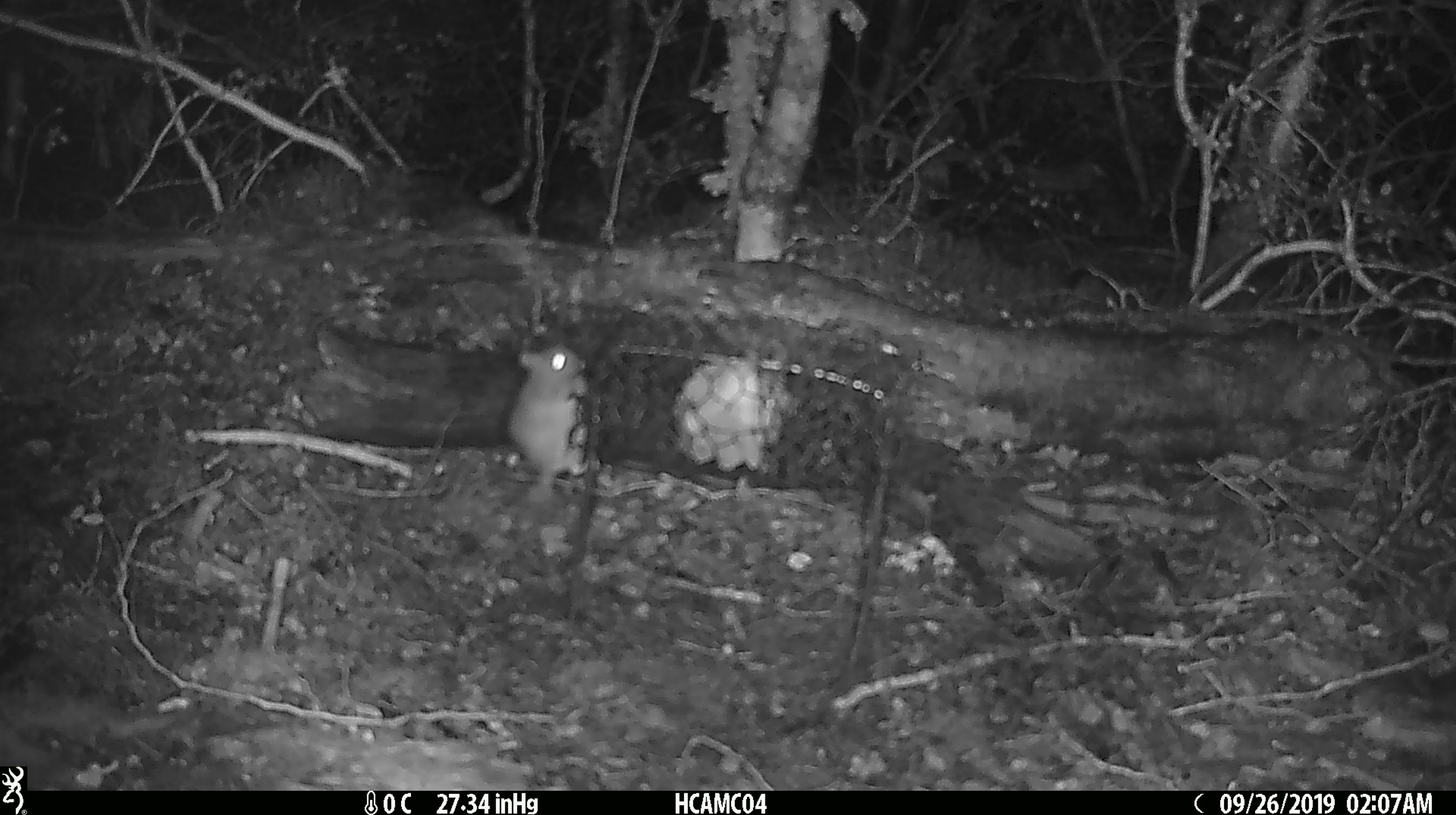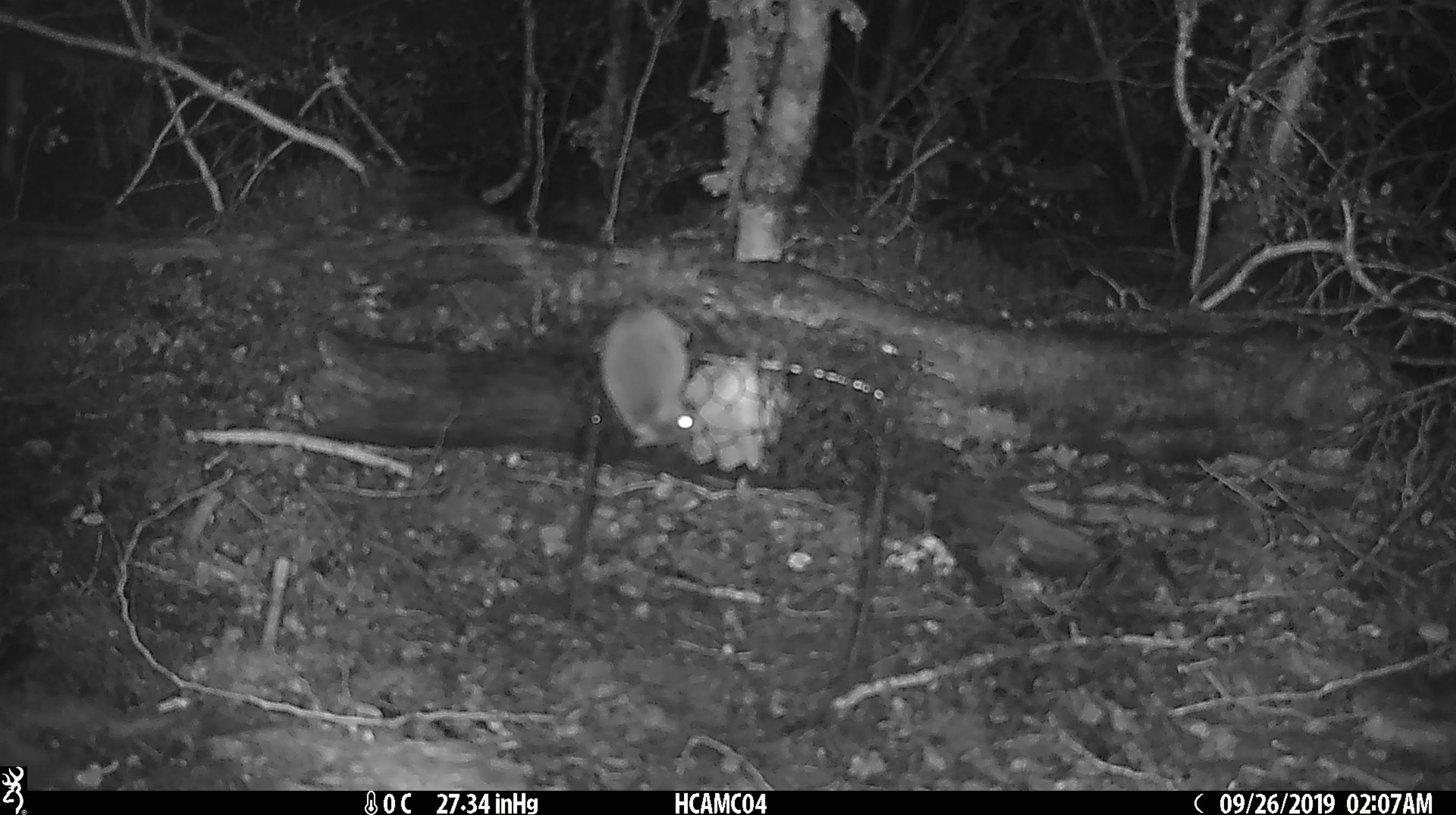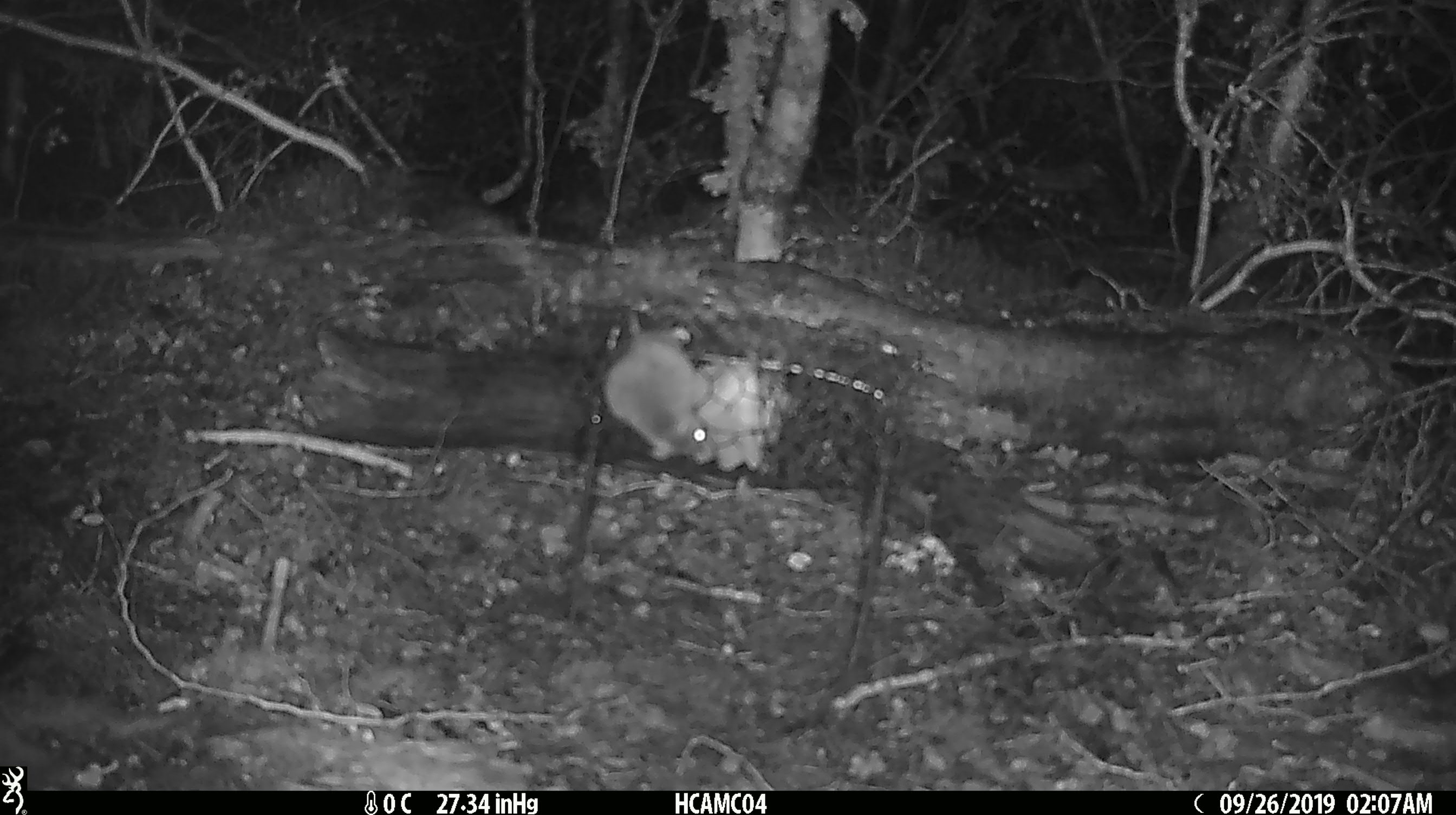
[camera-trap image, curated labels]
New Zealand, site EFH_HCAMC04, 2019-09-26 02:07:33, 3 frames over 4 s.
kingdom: Animalia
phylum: Chordata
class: Mammalia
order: Rodentia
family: Muridae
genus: Mus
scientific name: Mus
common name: mouse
Mouse (Mus).